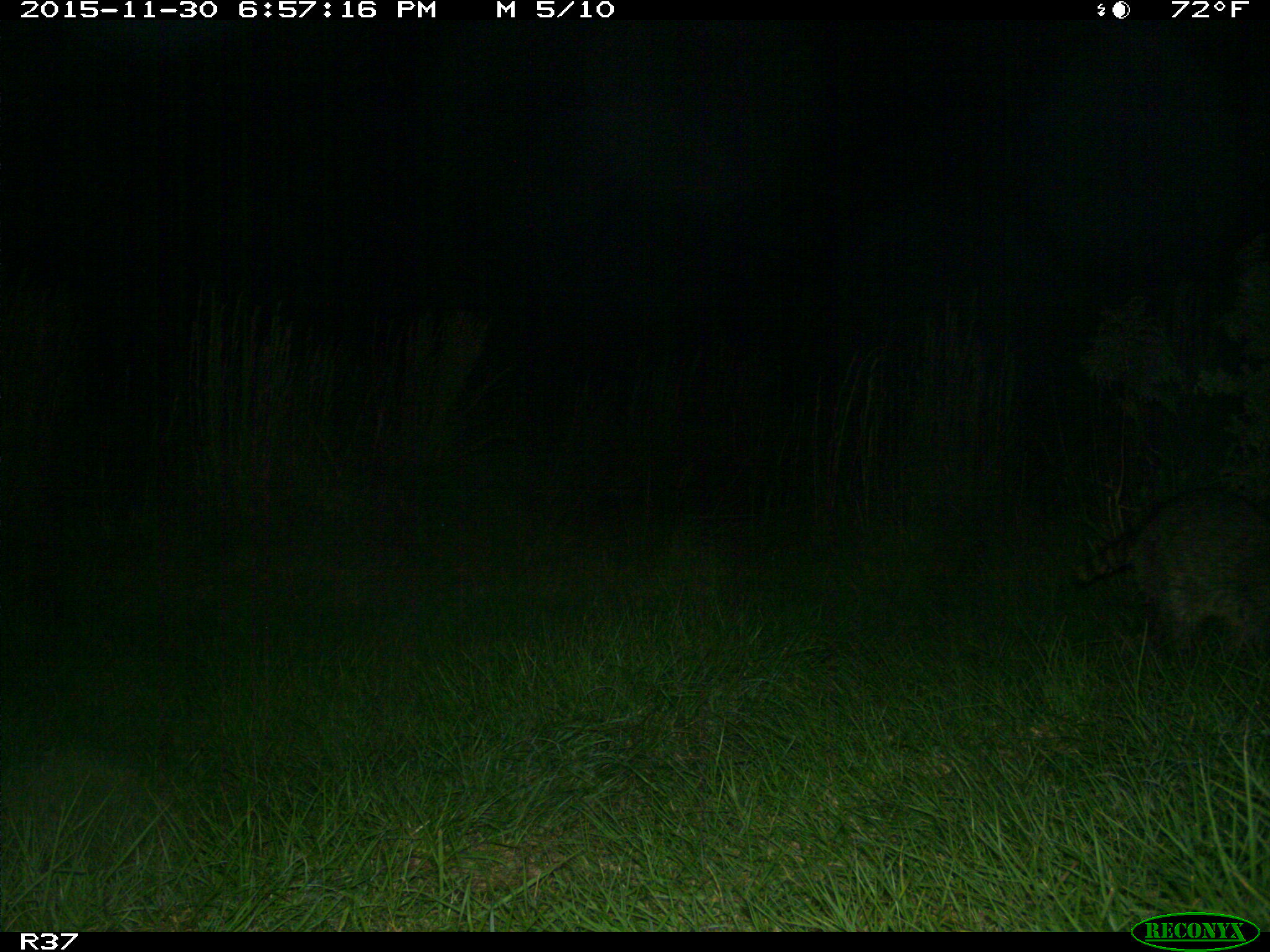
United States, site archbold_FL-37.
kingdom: Animalia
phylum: Chordata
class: Mammalia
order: Carnivora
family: Procyonidae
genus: Procyon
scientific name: Procyon lotor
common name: common raccoon